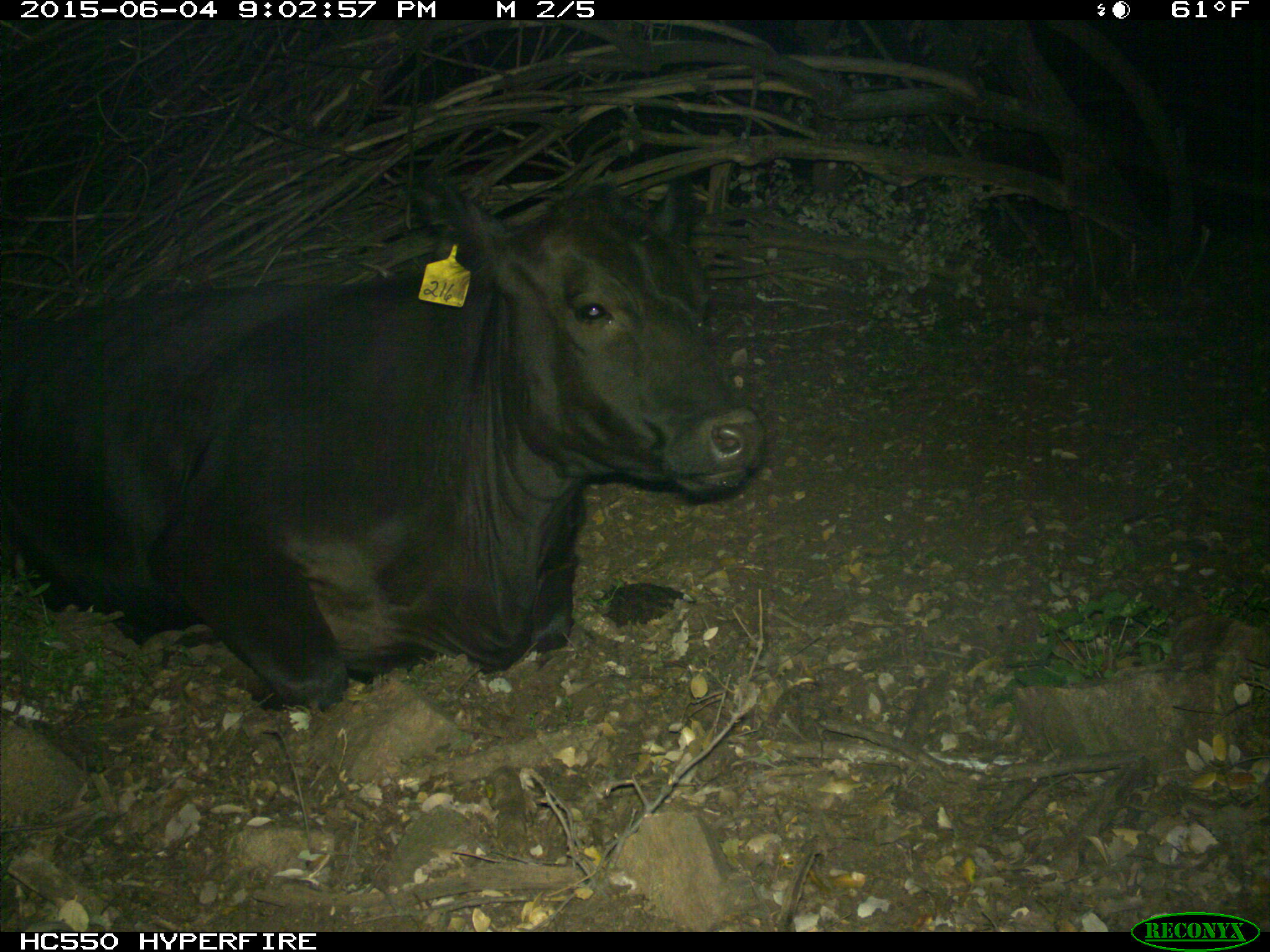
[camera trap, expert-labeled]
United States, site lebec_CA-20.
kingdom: Animalia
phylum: Chordata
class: Mammalia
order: Artiodactyla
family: Bovidae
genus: Bos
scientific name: Bos taurus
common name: domestic cow